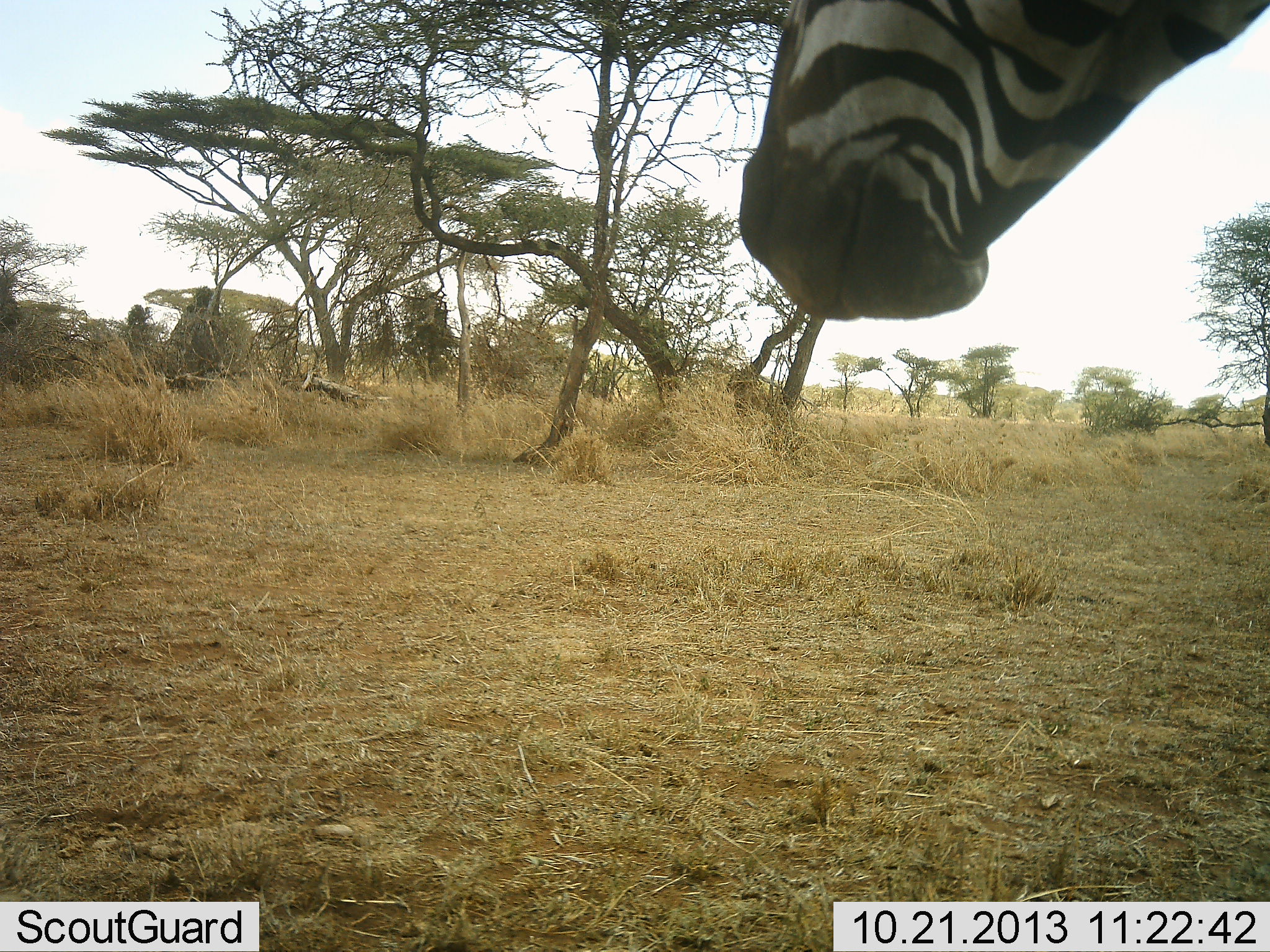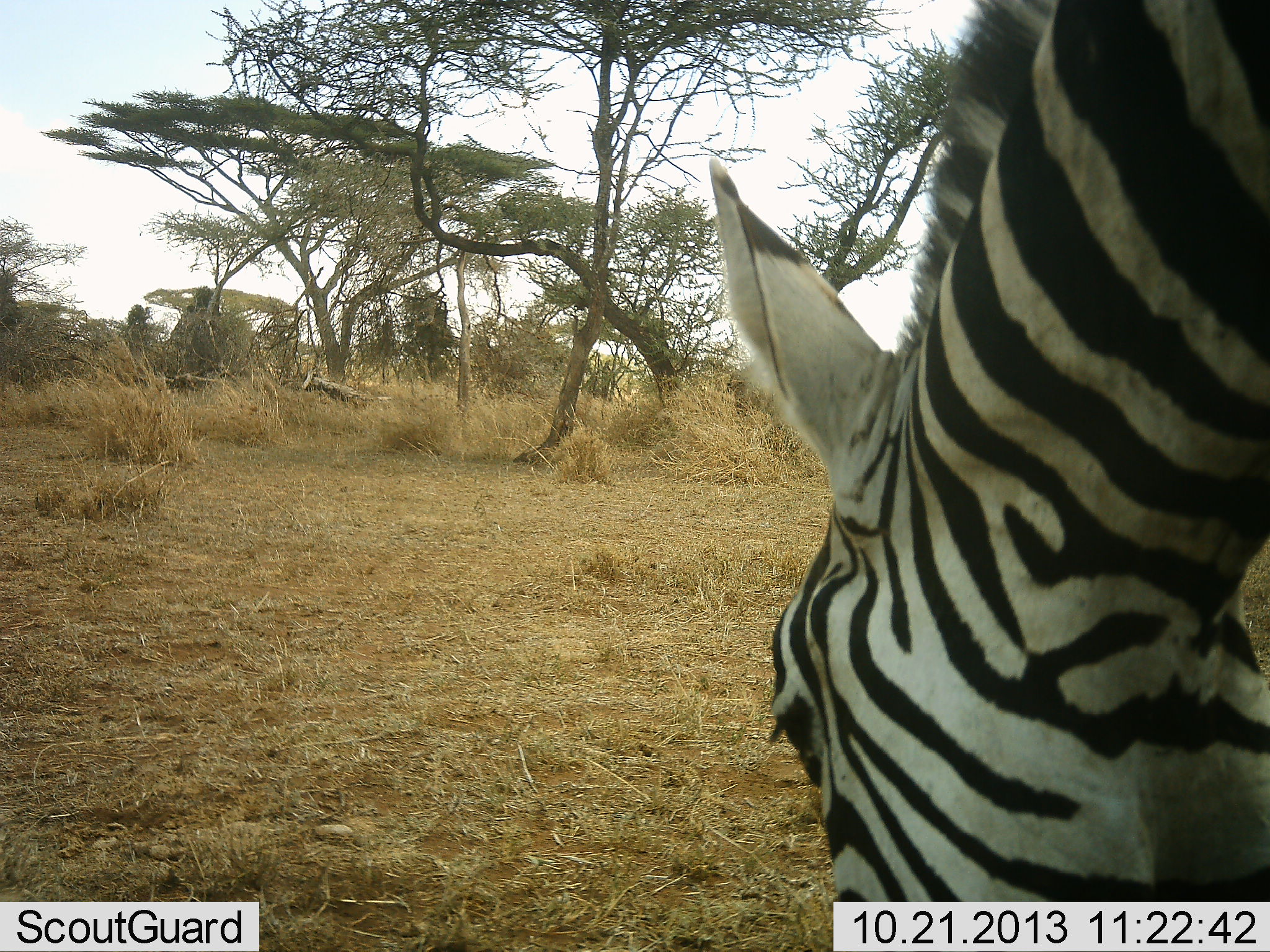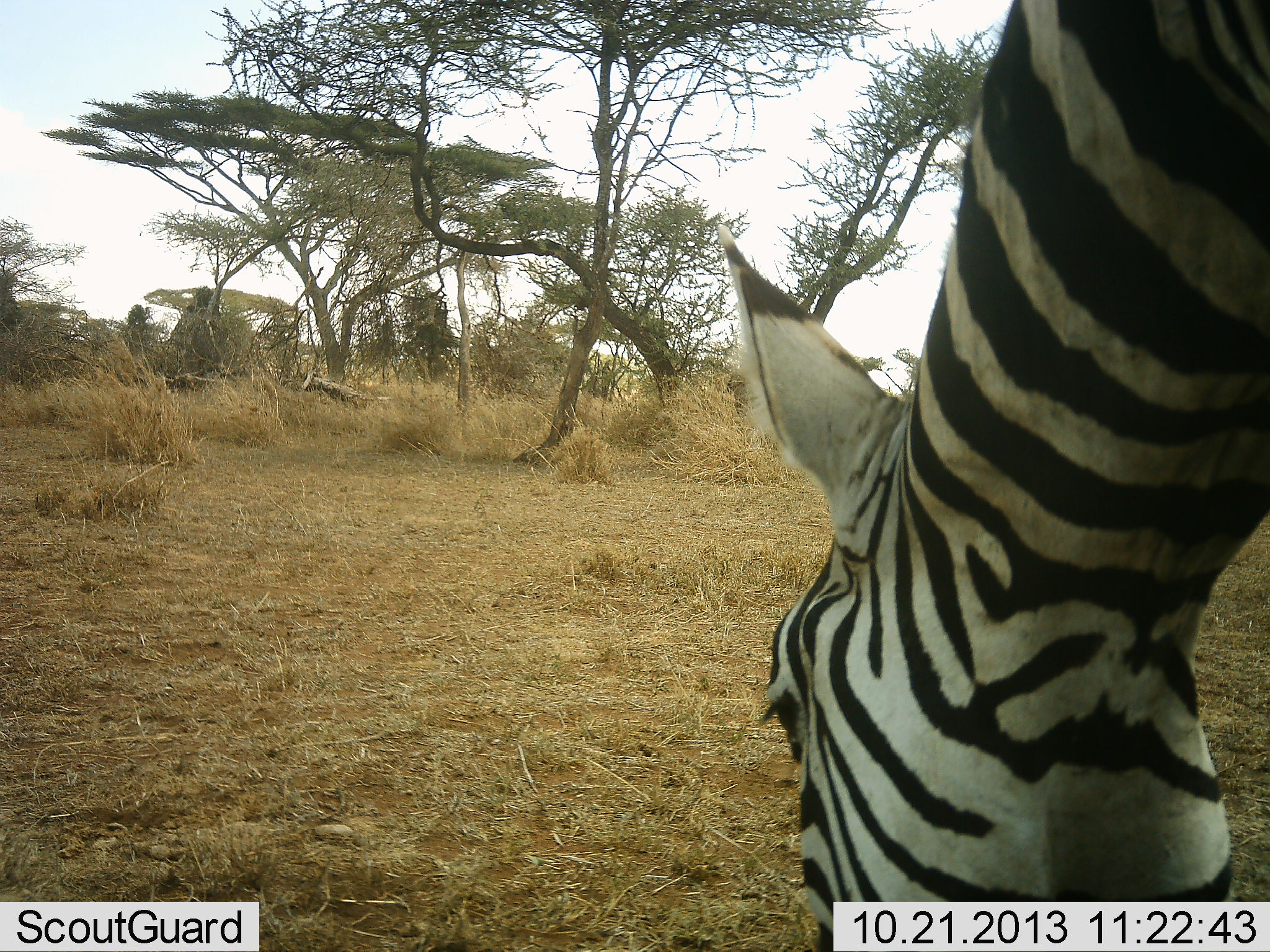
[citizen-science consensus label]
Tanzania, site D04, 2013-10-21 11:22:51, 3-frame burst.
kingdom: Animalia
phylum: Chordata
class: Mammalia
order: Perissodactyla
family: Equidae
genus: Equus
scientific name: Equus quagga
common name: plains zebra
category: zebra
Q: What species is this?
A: Zebra (plains zebra) (Equus quagga).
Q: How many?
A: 1.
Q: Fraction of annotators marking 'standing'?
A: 10%.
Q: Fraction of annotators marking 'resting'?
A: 0%.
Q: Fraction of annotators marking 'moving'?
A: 0%.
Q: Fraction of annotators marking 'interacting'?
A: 0%.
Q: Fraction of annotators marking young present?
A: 0%.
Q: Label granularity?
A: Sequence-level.